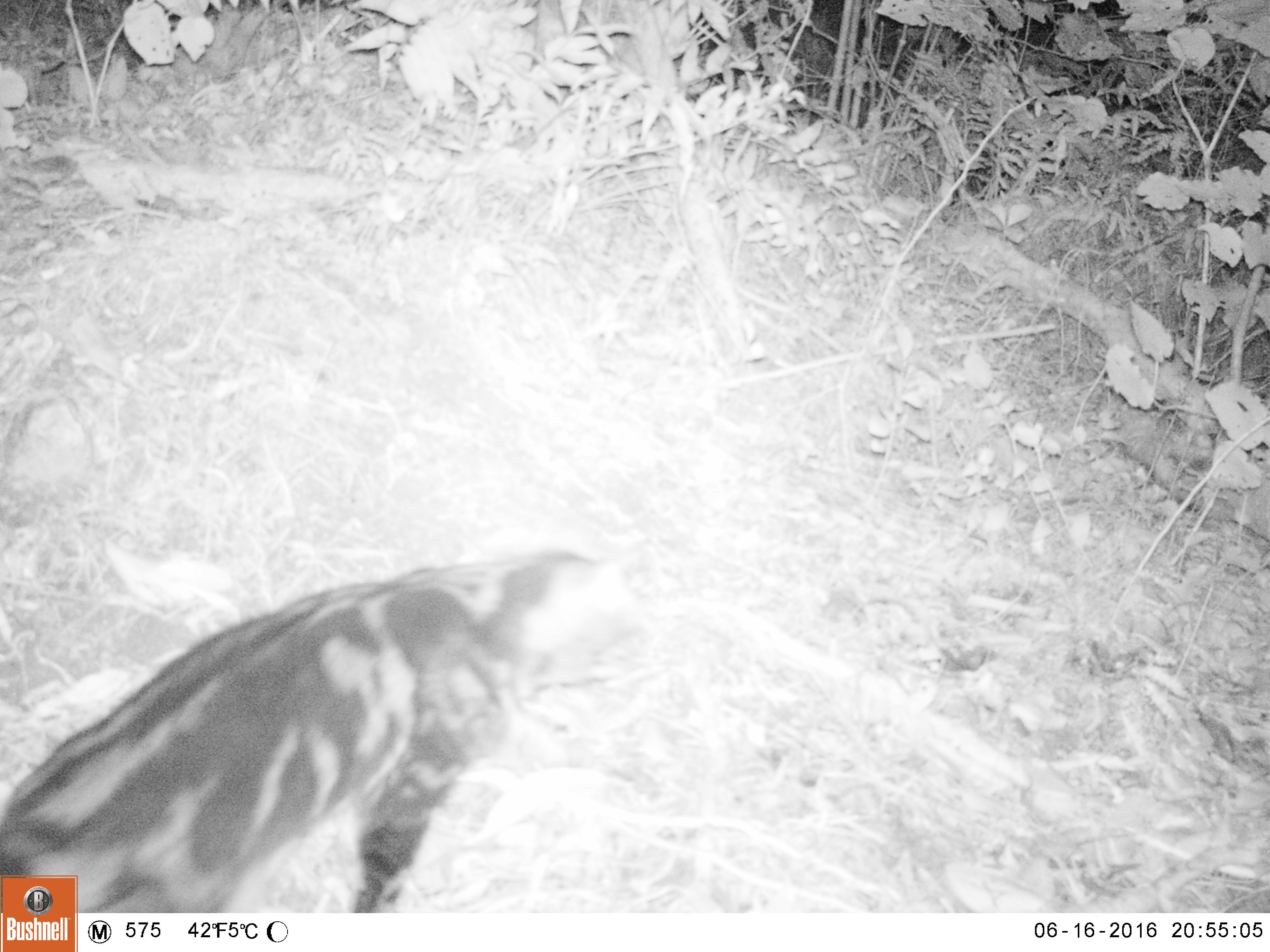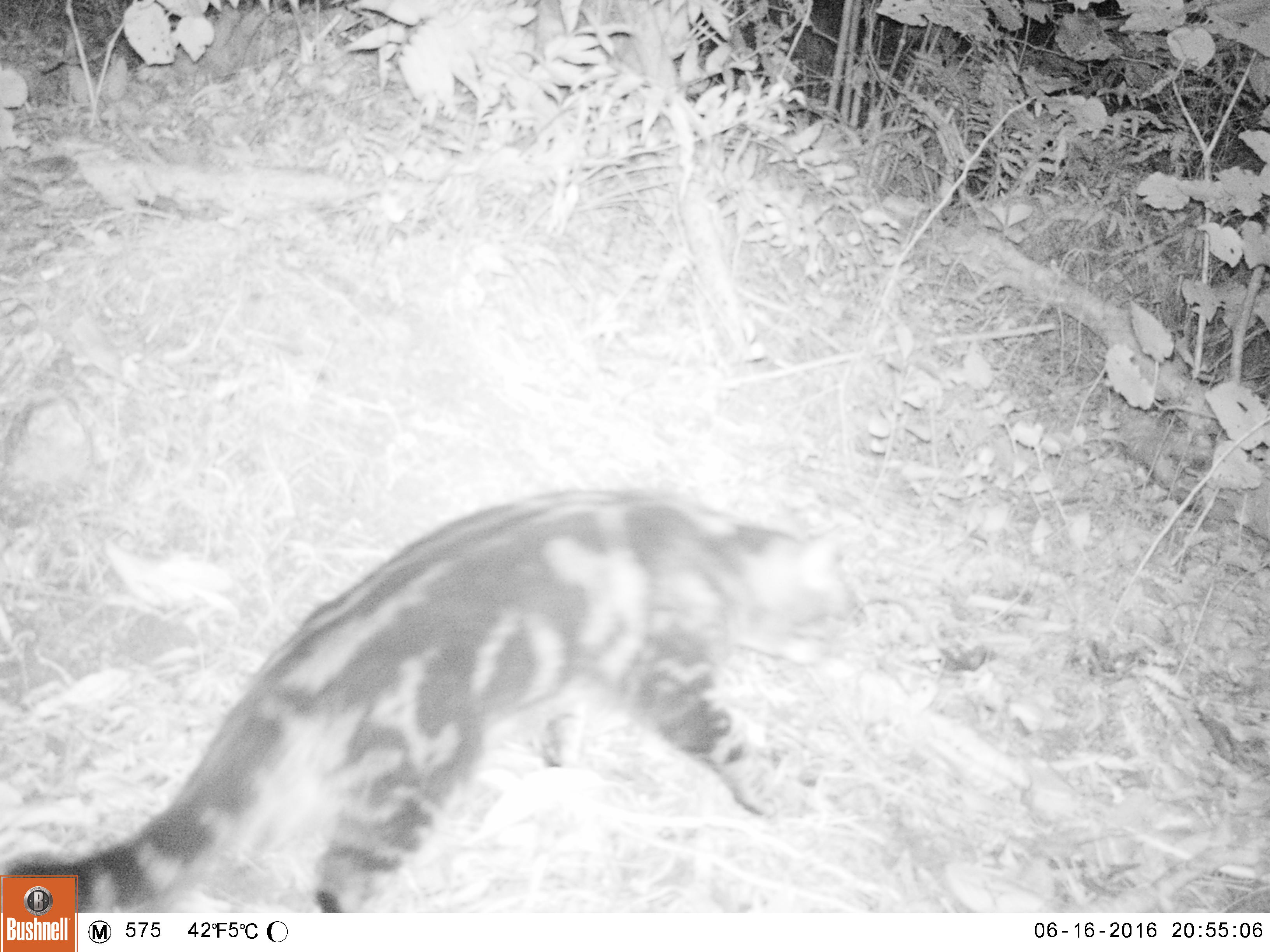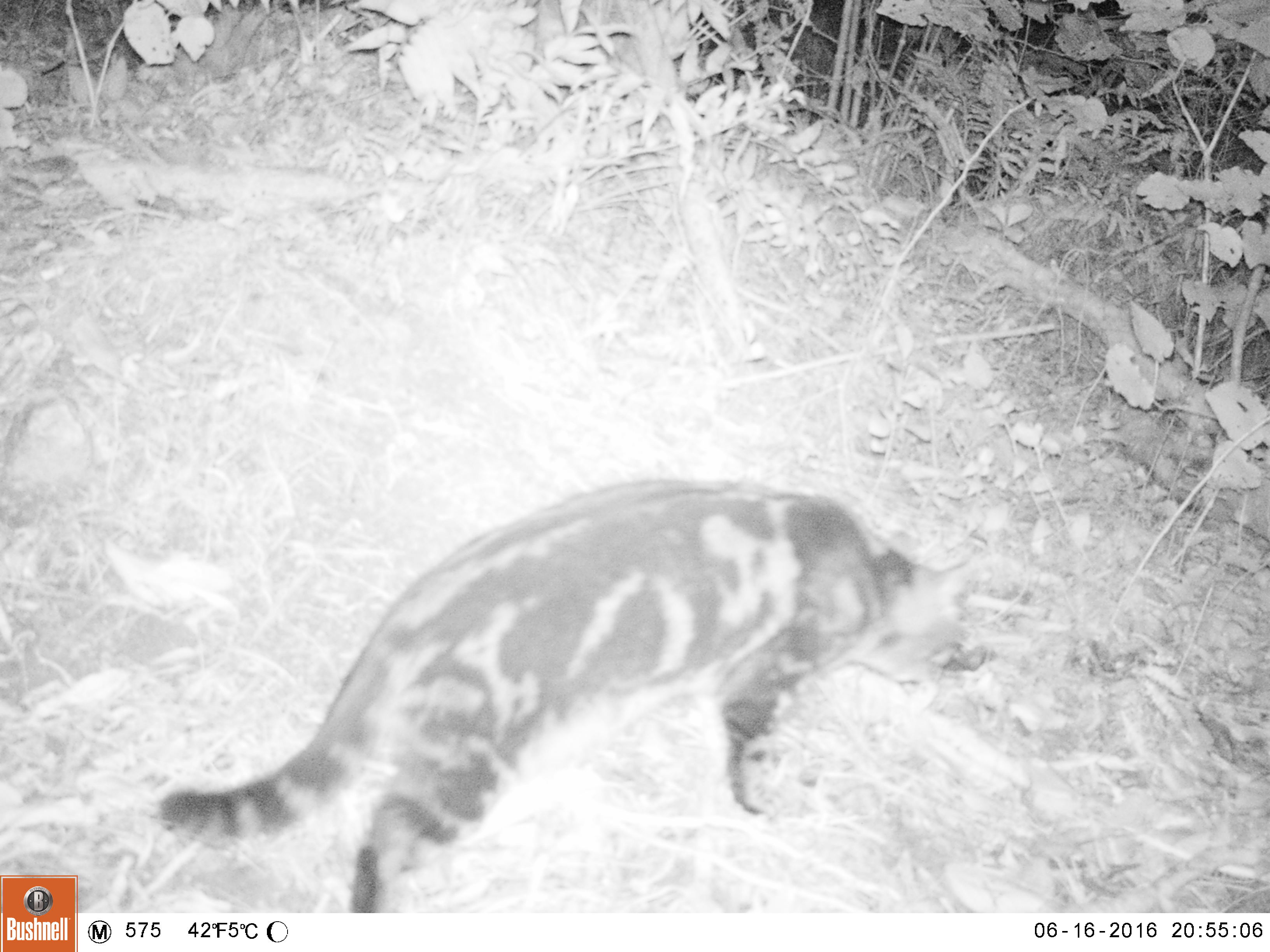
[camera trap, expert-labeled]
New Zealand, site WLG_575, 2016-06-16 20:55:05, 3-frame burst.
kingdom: Animalia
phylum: Chordata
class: Mammalia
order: Carnivora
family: Felidae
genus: Felis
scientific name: Felis catus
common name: domestic cat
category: cat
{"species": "cat (domestic cat) (Felis catus)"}